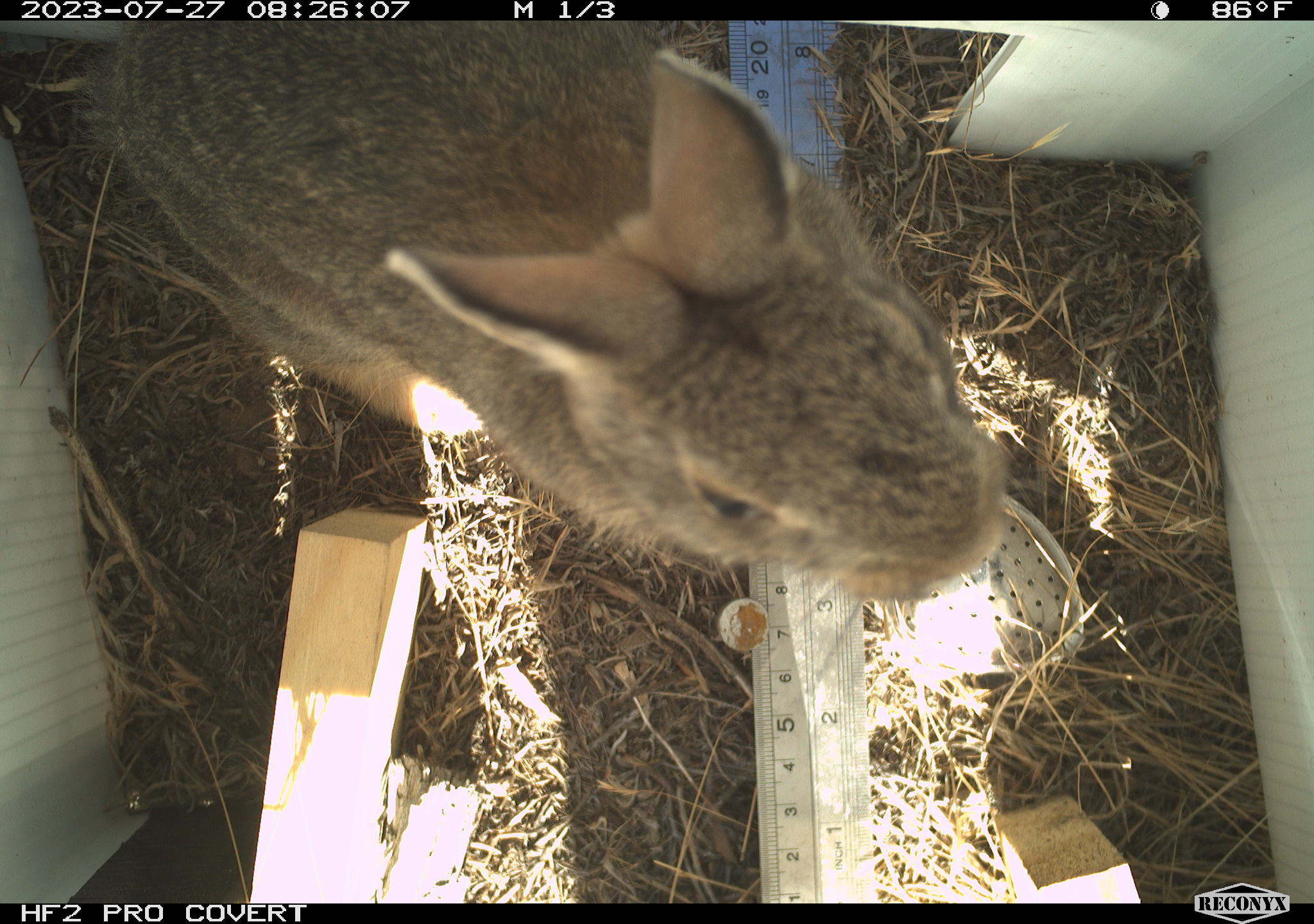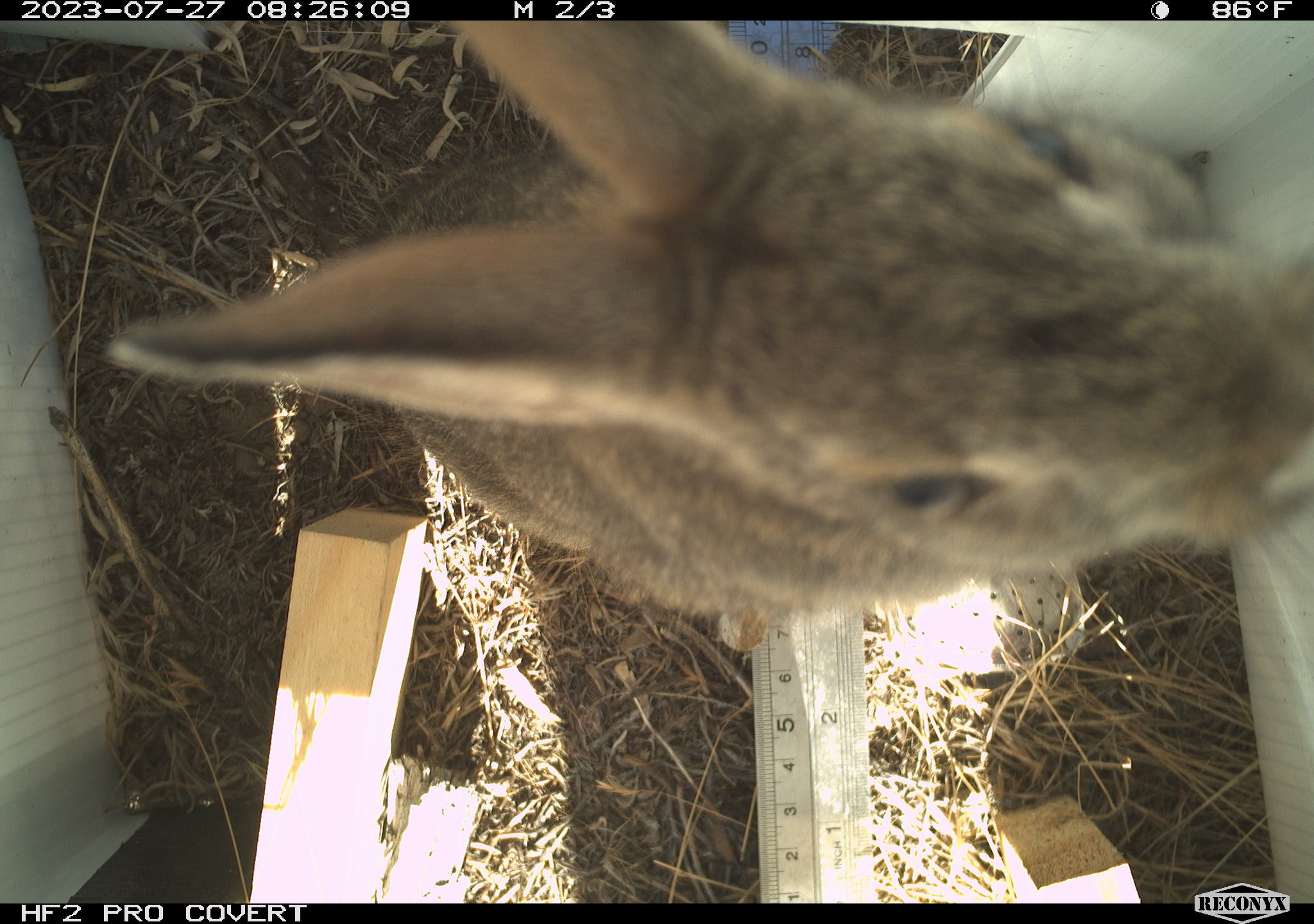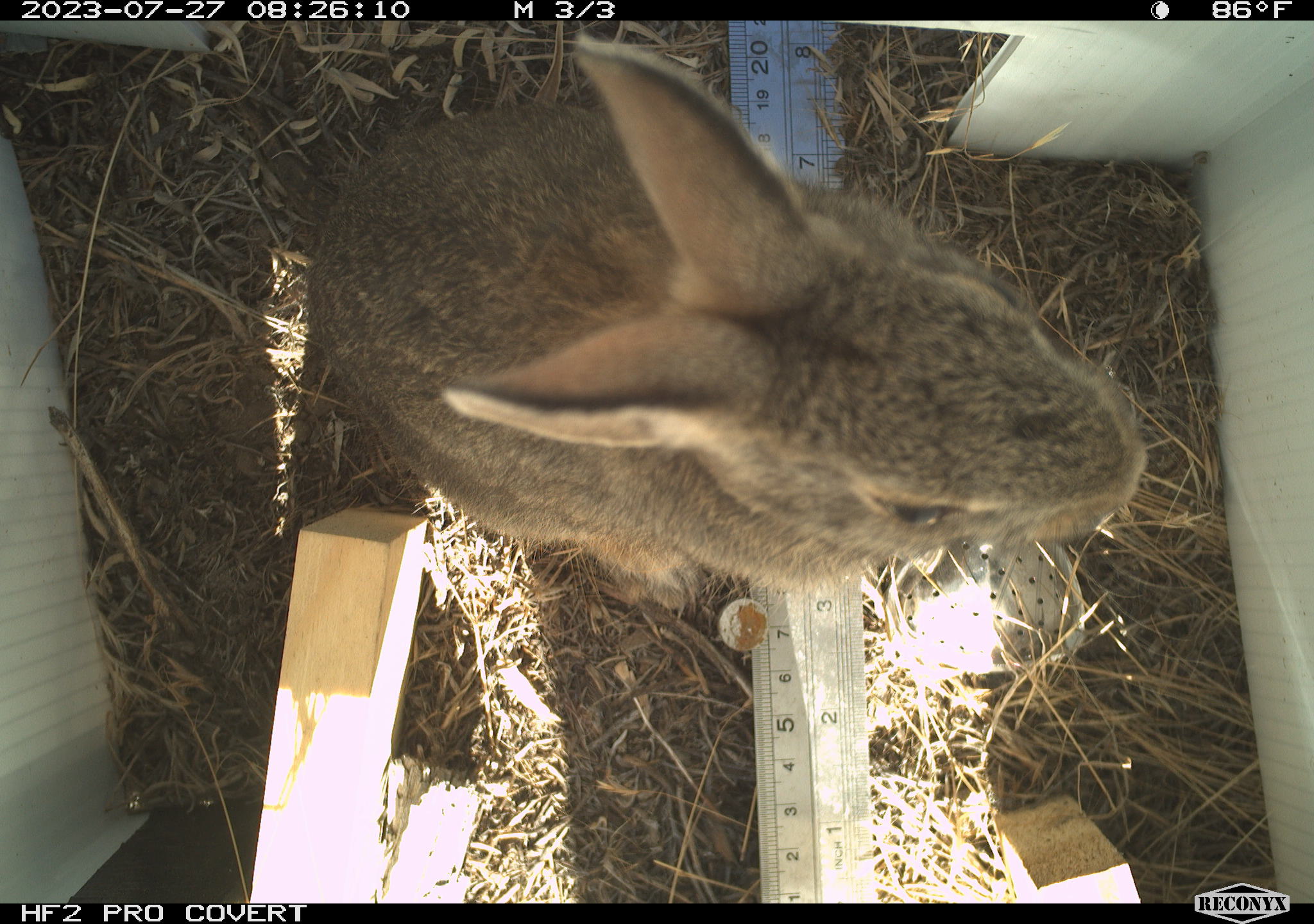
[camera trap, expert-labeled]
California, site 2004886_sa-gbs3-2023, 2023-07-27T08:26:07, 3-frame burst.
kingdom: Animalia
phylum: Chordata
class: Mammalia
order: Lagomorpha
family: Leporidae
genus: Sylvilagus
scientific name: Sylvilagus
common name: cottontail rabbits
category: sylvilagus species